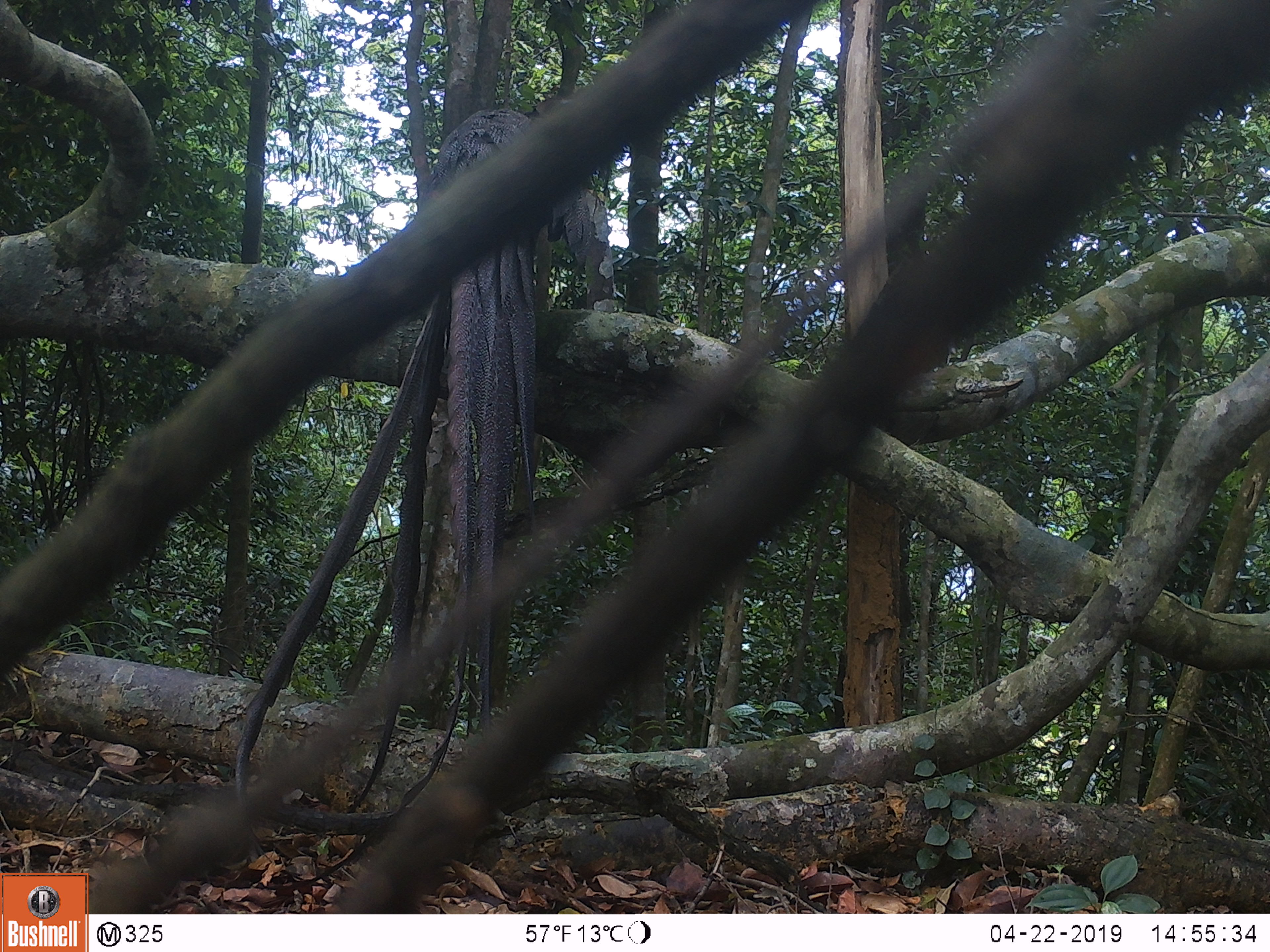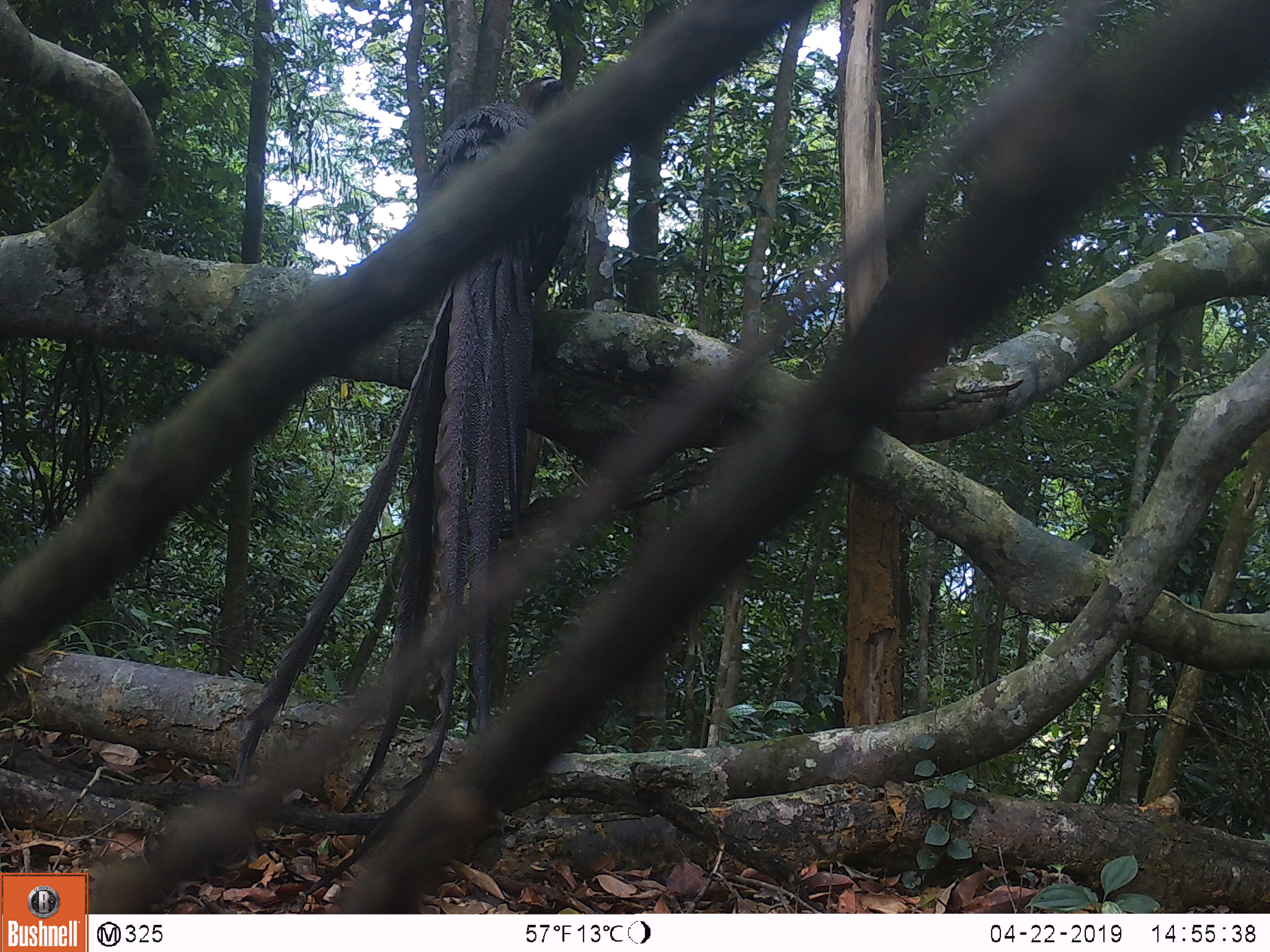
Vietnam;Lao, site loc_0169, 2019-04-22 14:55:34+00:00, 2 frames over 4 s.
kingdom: Animalia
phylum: Chordata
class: Aves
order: Galliformes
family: Phasianidae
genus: Rheinardia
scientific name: Rheinardia ocellata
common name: crested argus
Crested argus (Rheinardia ocellata). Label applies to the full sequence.